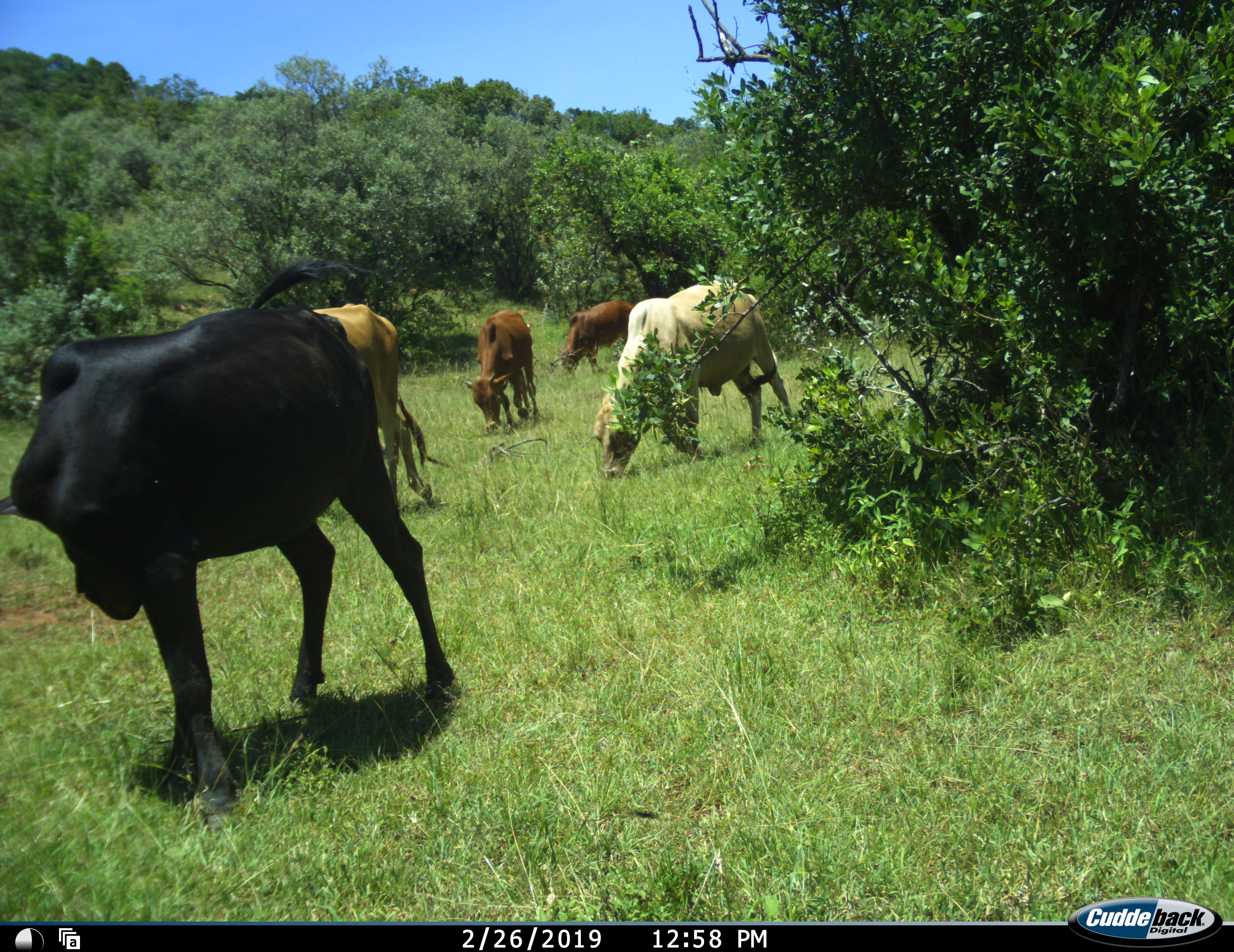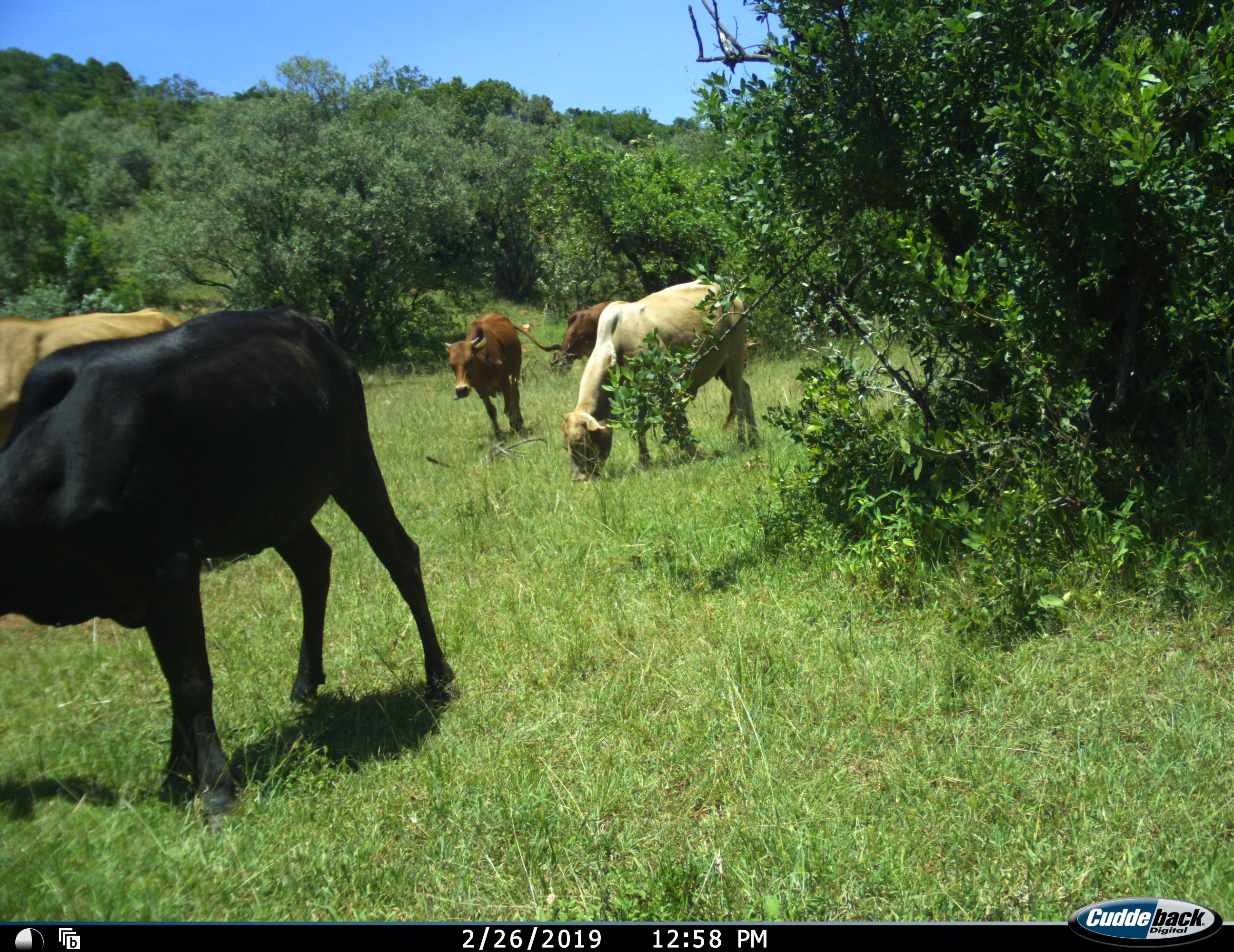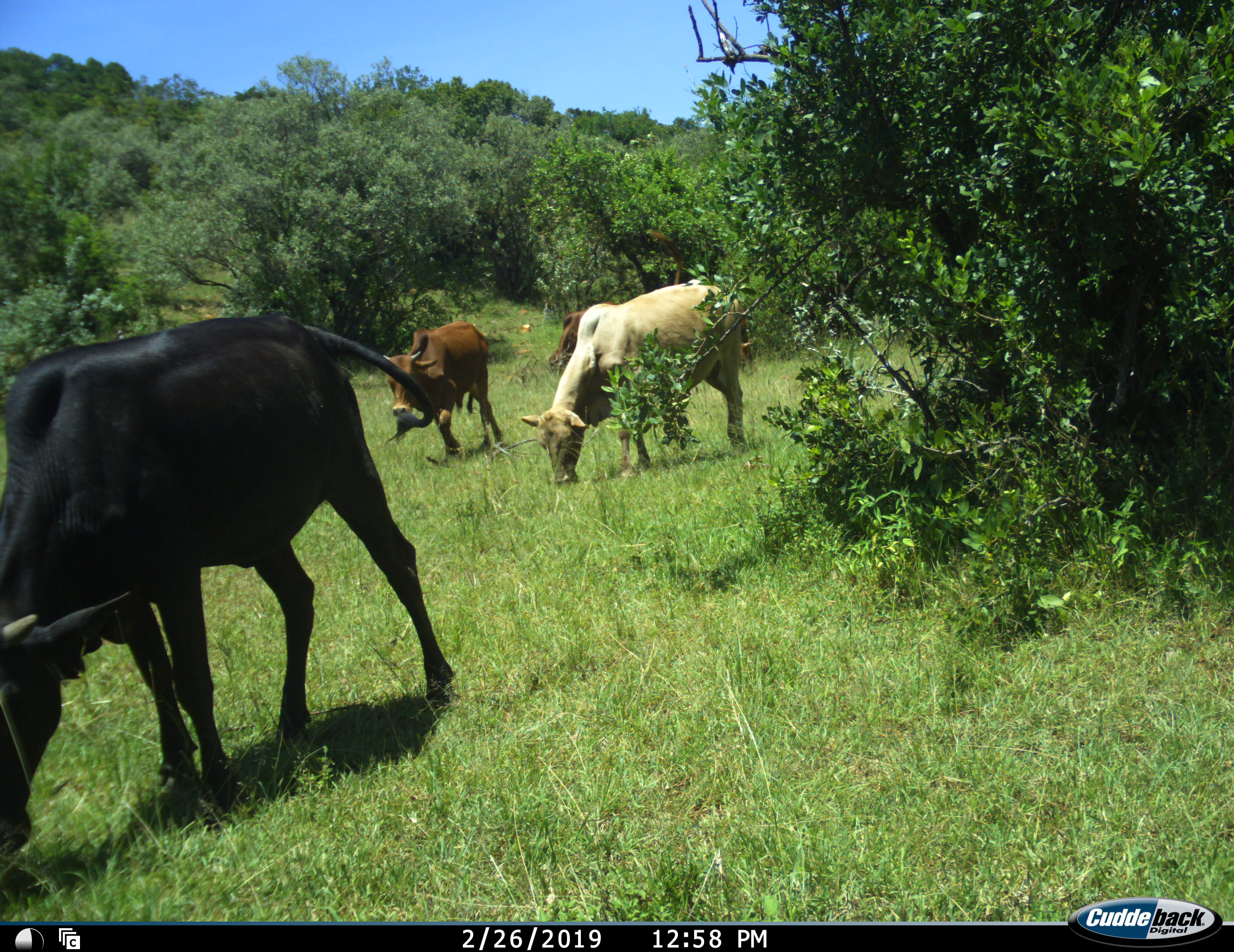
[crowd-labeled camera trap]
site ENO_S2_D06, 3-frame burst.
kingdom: Animalia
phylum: Chordata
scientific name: Vertebrata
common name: domestic animal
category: domesticanimal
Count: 5.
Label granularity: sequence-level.